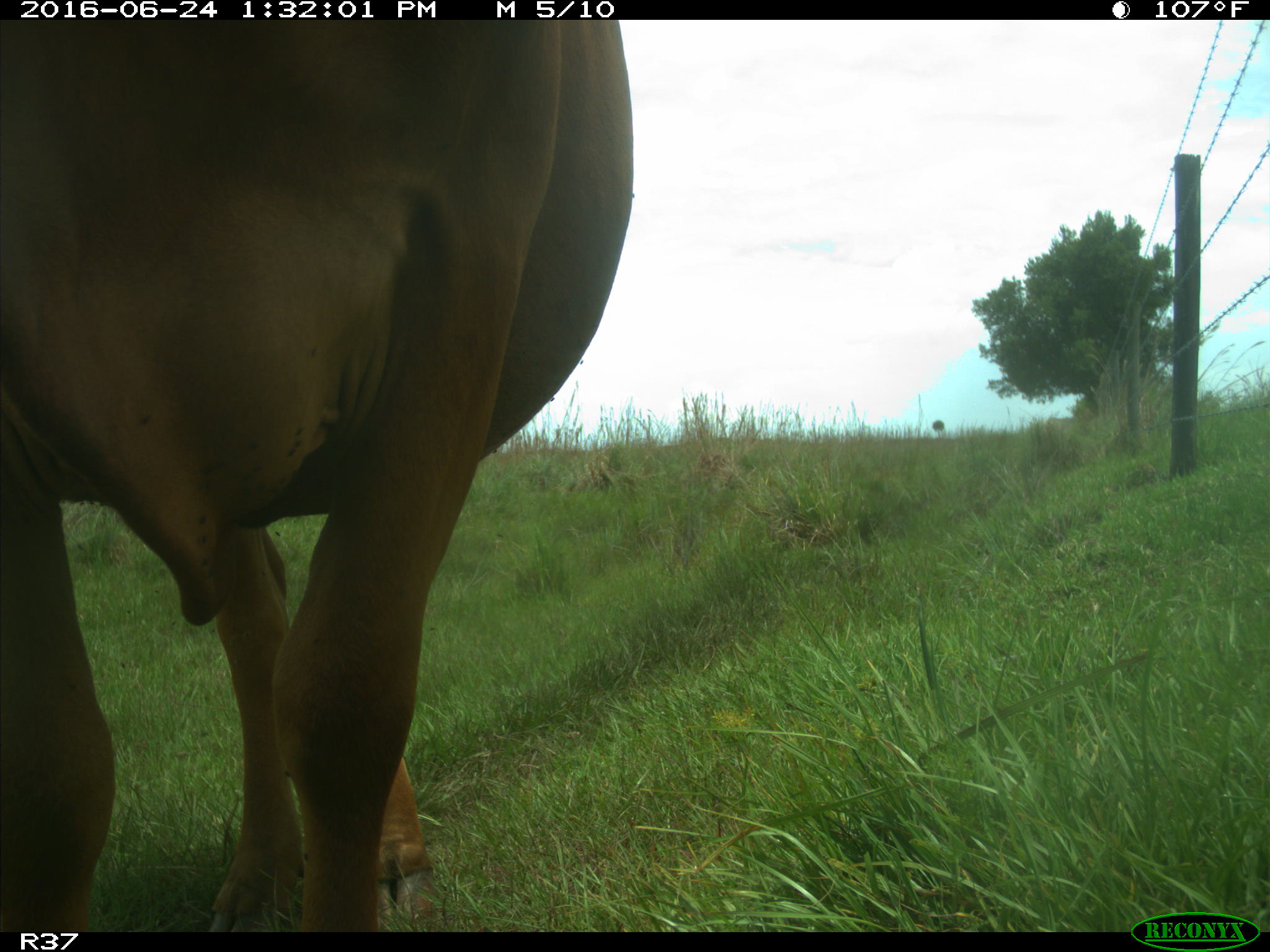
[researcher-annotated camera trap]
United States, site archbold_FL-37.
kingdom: Animalia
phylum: Chordata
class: Mammalia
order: Artiodactyla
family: Bovidae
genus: Bos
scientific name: Bos taurus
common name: domestic cow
Bos taurus (domestic cow).